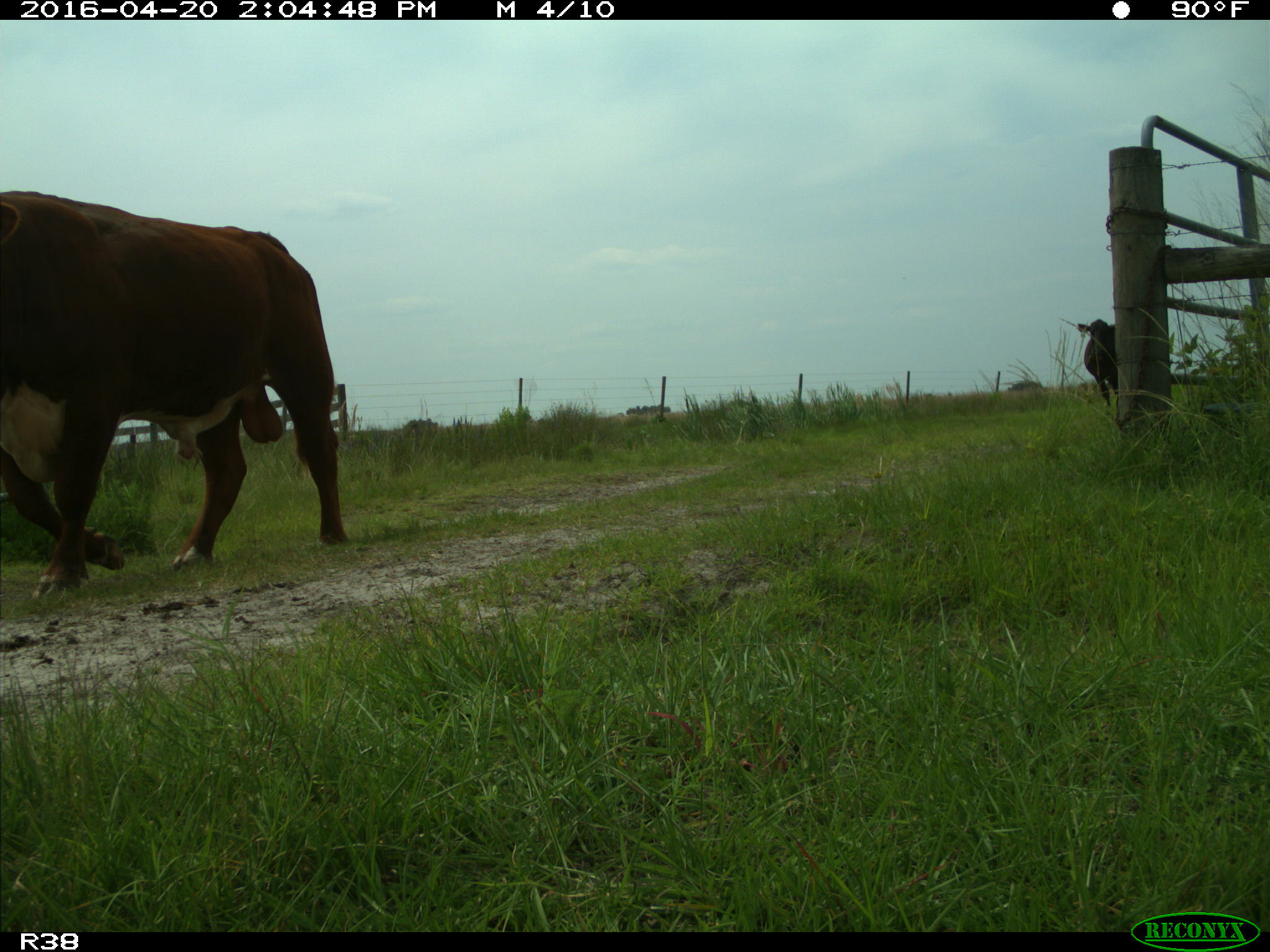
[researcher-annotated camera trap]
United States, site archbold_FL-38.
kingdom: Animalia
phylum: Chordata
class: Mammalia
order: Artiodactyla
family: Bovidae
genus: Bos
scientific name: Bos taurus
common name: domestic cow